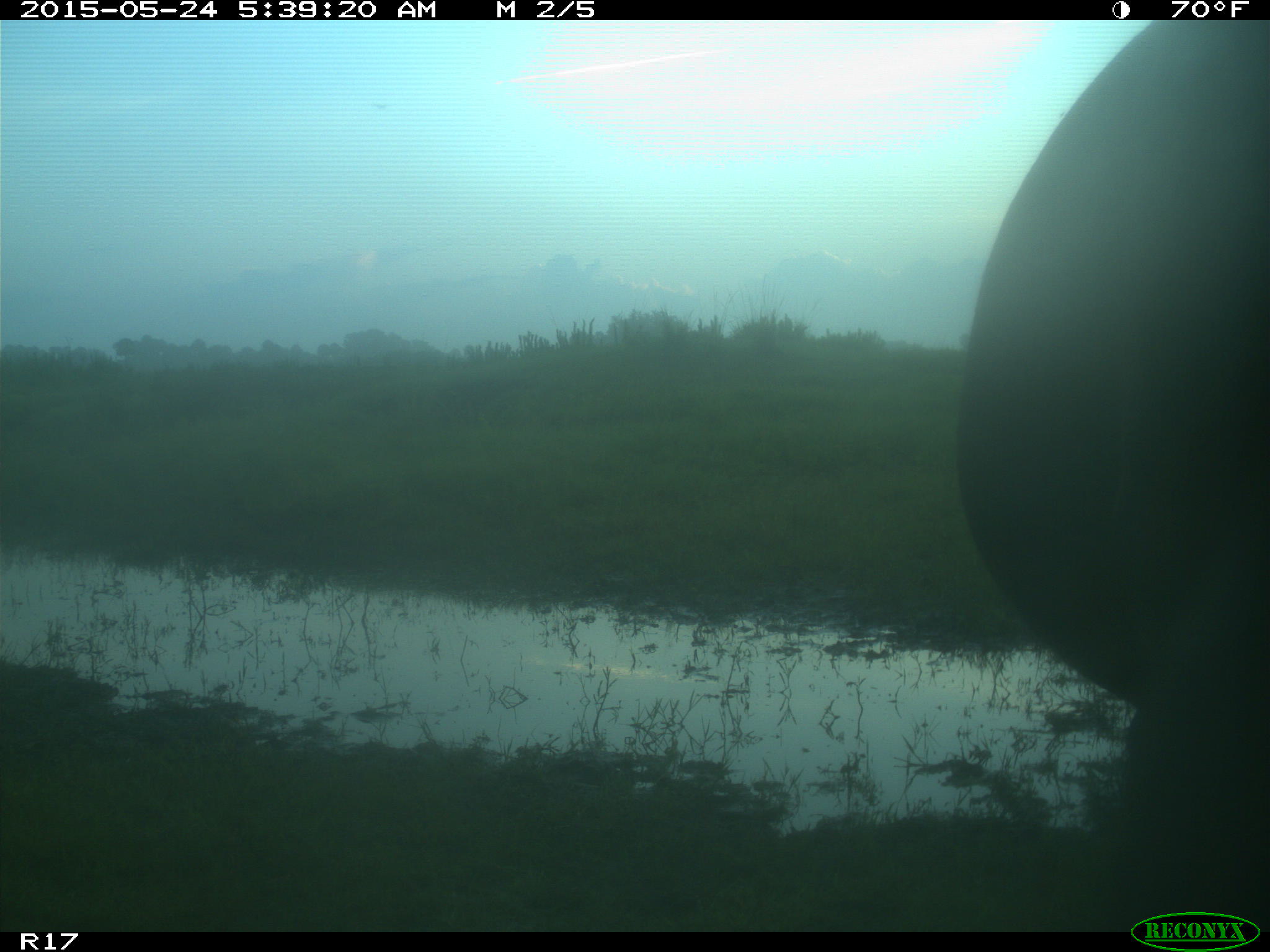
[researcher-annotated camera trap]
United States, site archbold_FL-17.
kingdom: Animalia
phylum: Chordata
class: Mammalia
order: Artiodactyla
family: Bovidae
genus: Bos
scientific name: Bos taurus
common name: domestic cow